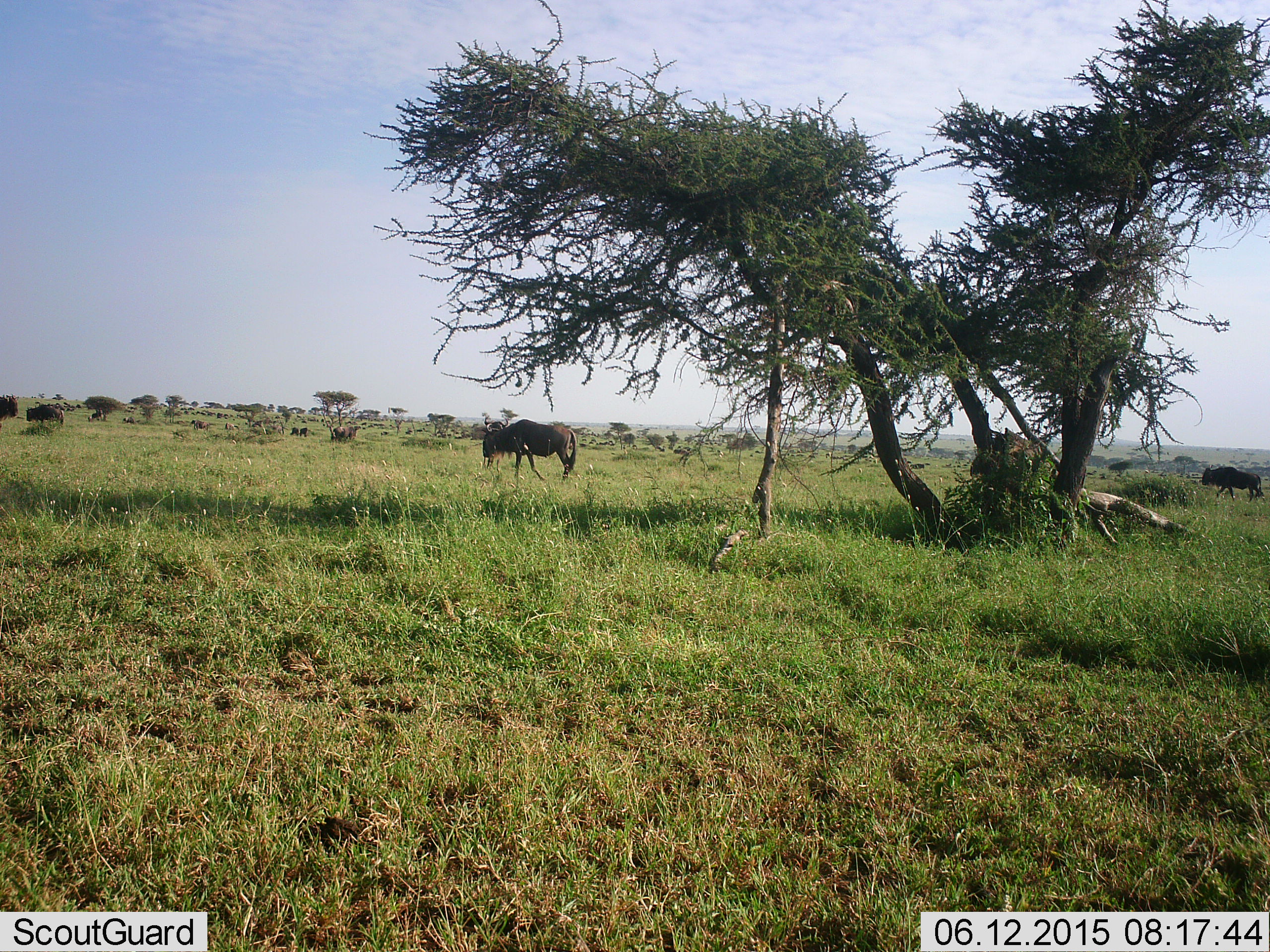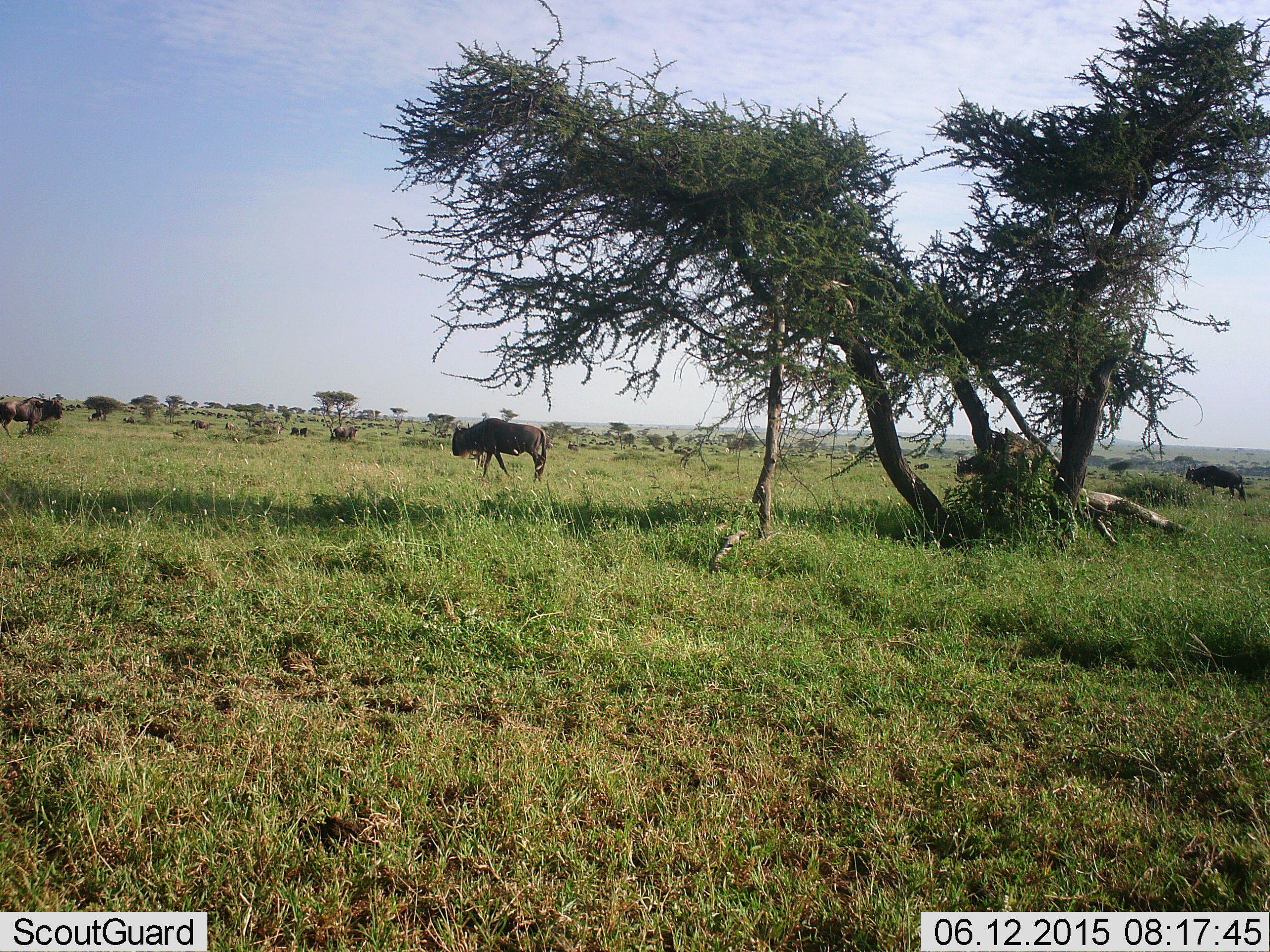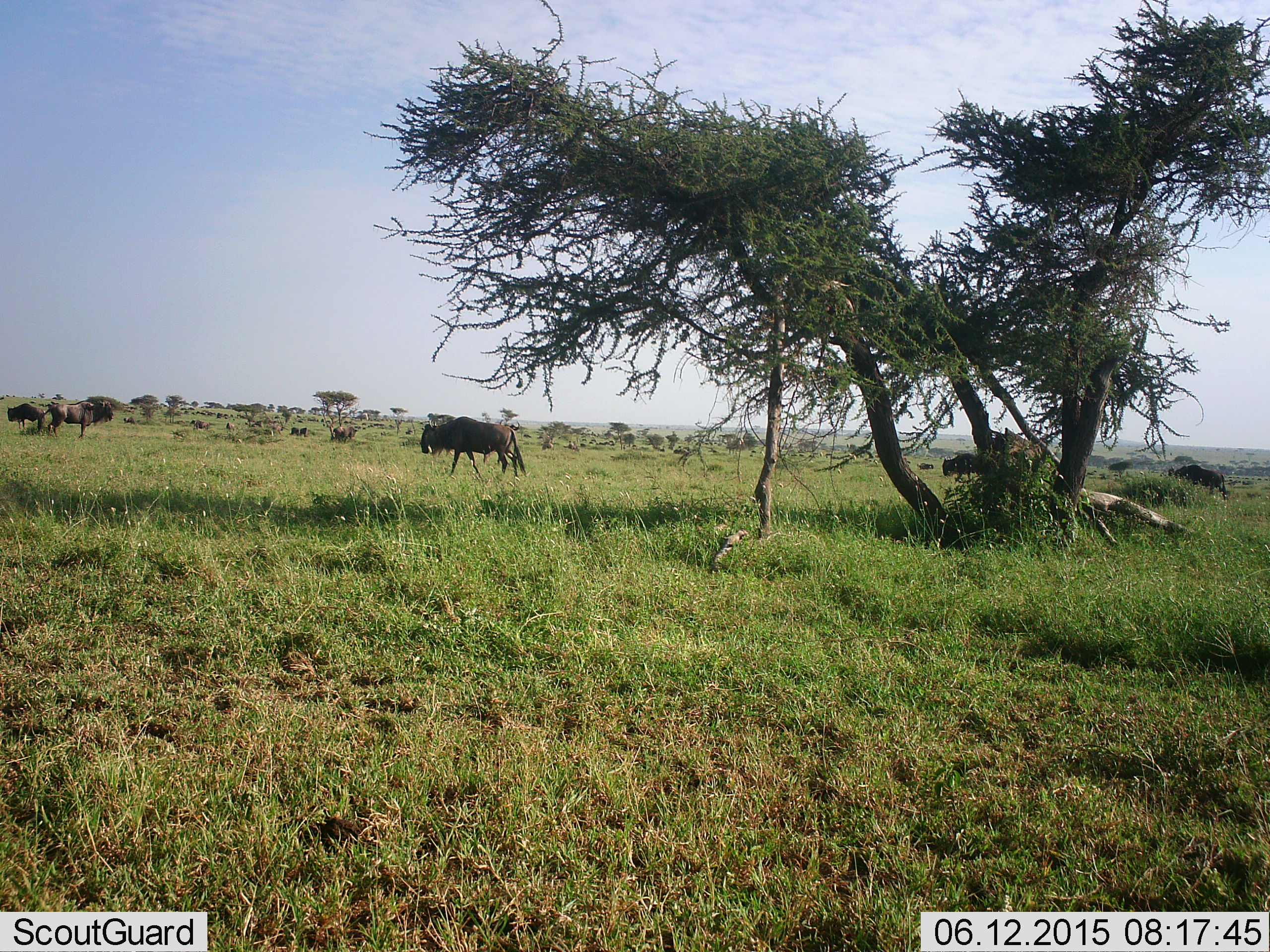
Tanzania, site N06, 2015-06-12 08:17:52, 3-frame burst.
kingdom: Animalia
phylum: Chordata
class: Mammalia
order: Artiodactyla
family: Bovidae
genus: Connochaetes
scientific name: Connochaetes taurinus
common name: blue wildebeest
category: wildebeest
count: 5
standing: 20%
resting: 0%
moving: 90%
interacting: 0%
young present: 0%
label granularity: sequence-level